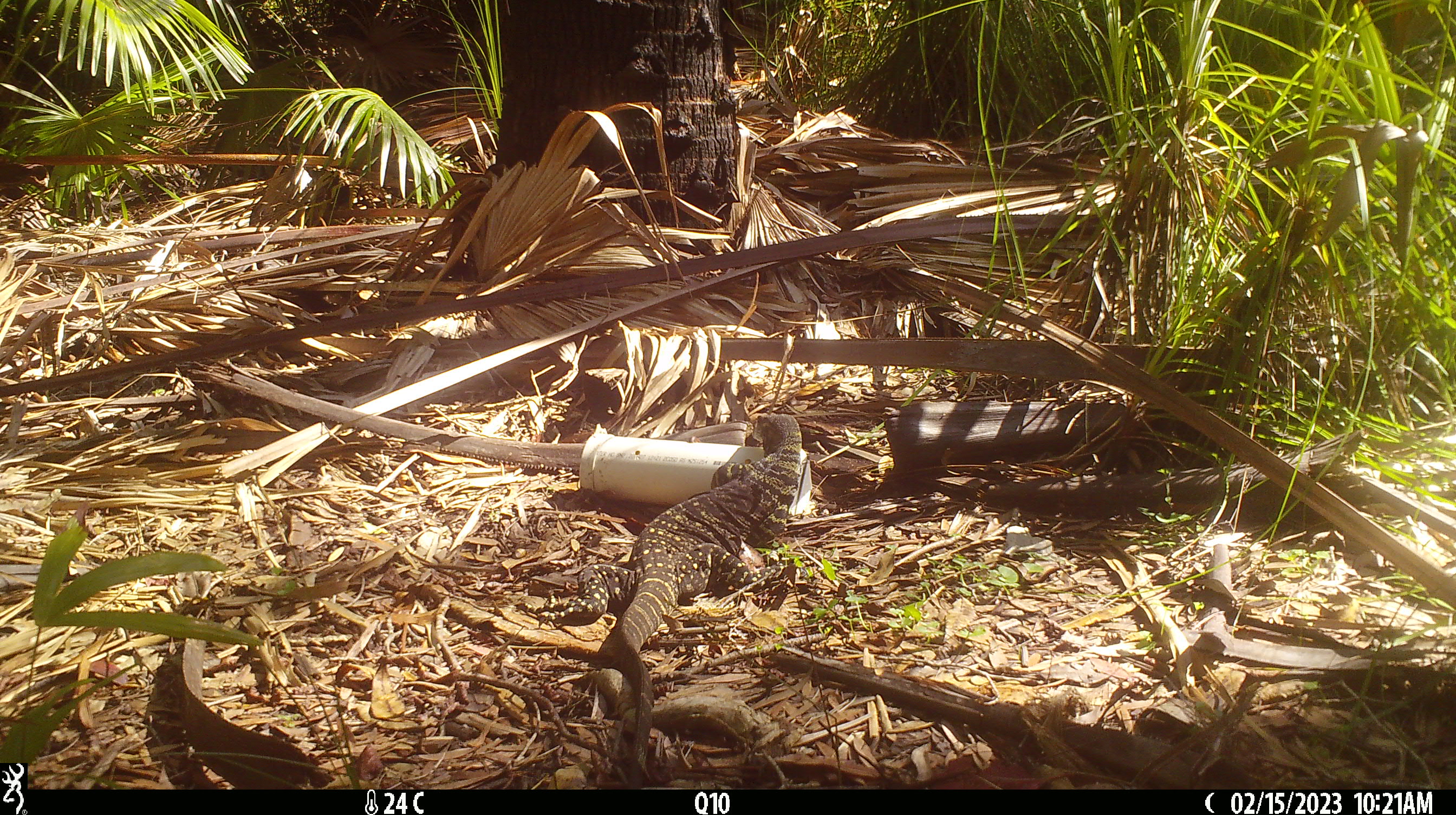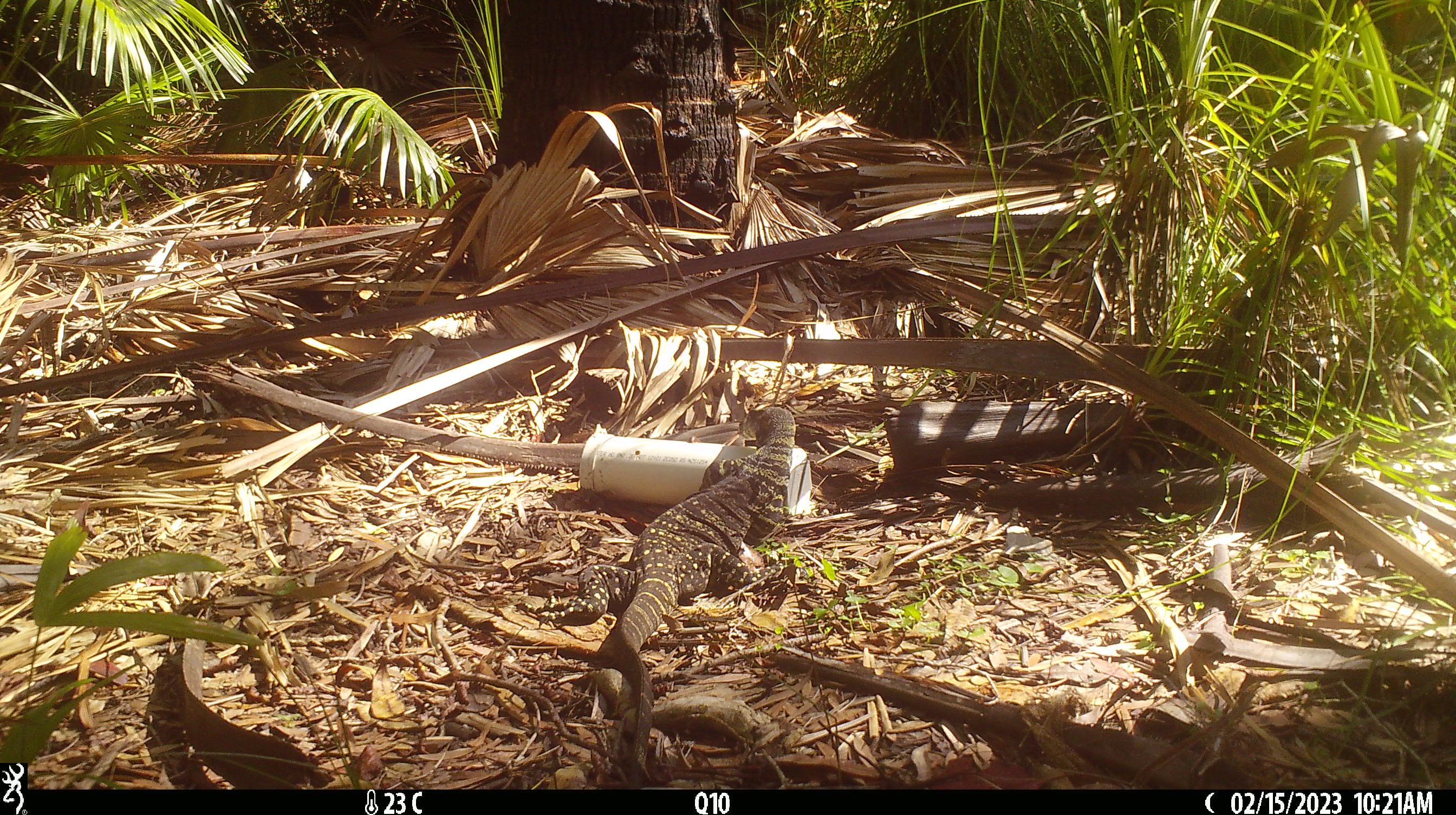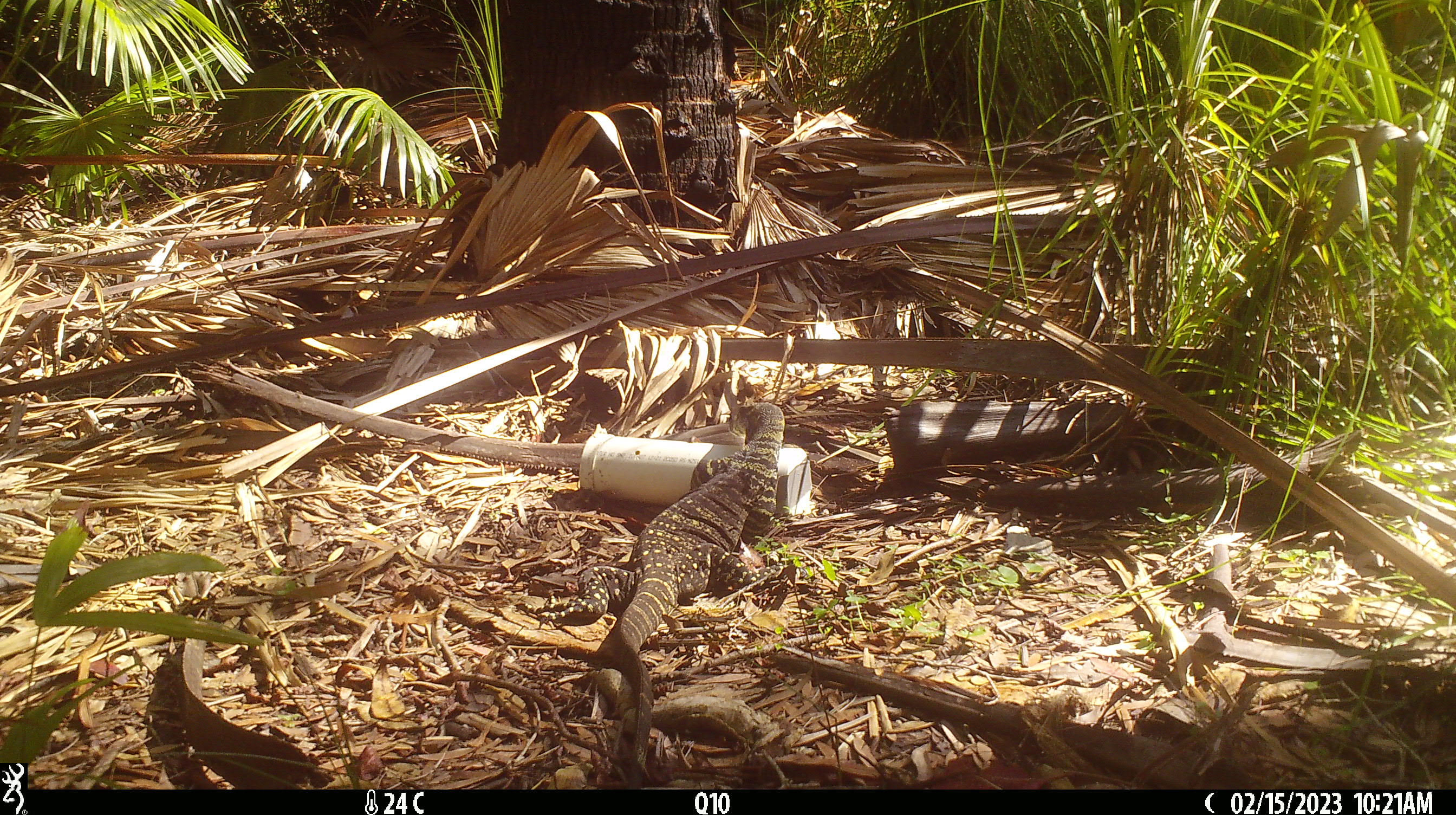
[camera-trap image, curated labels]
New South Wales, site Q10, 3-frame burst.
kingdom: Animalia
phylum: Chordata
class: Reptilia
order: Squamata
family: Varanidae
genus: Varanus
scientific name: Varanus varius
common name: lace monitor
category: goanna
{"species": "goanna (lace monitor) (Varanus varius)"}